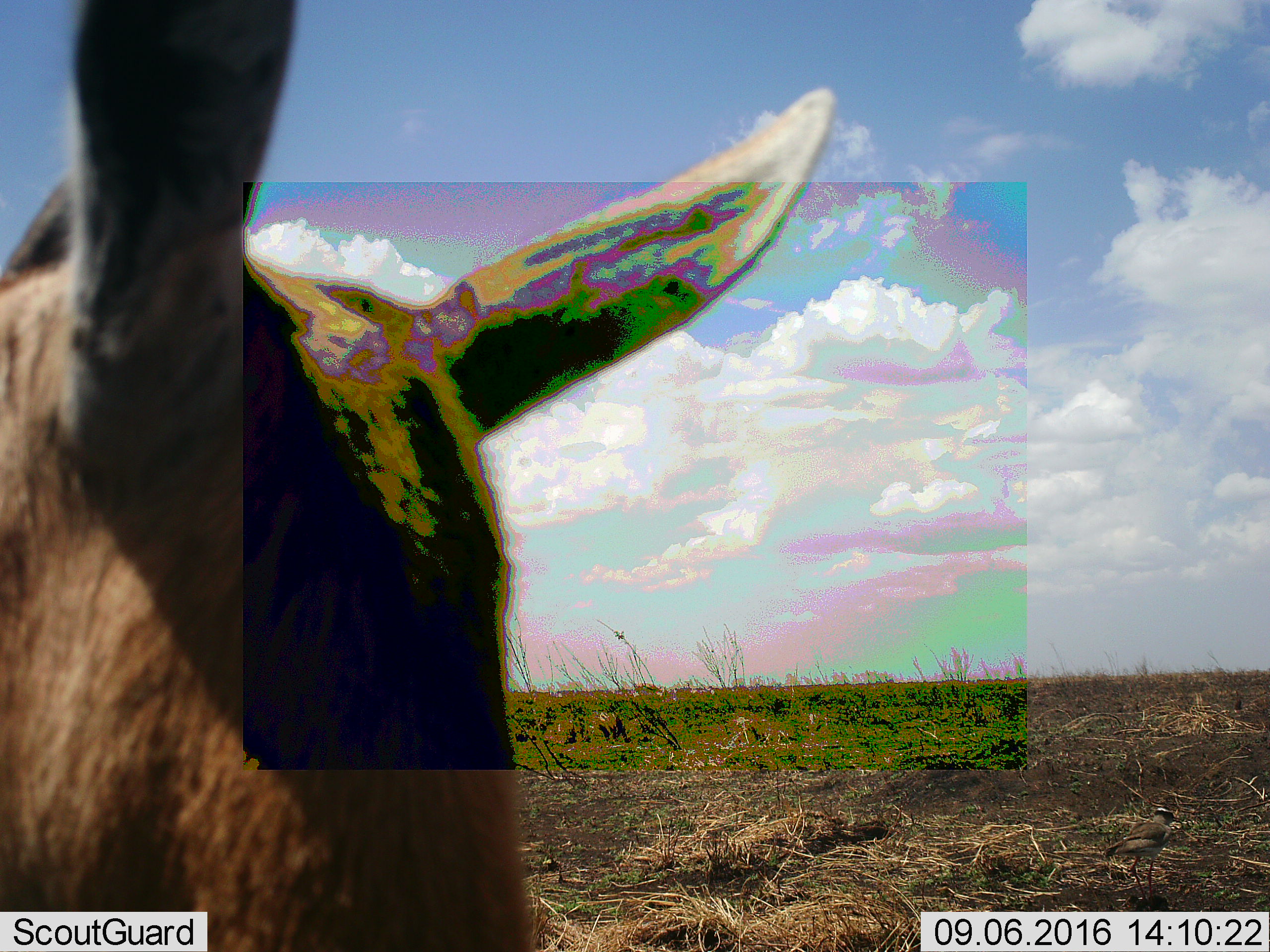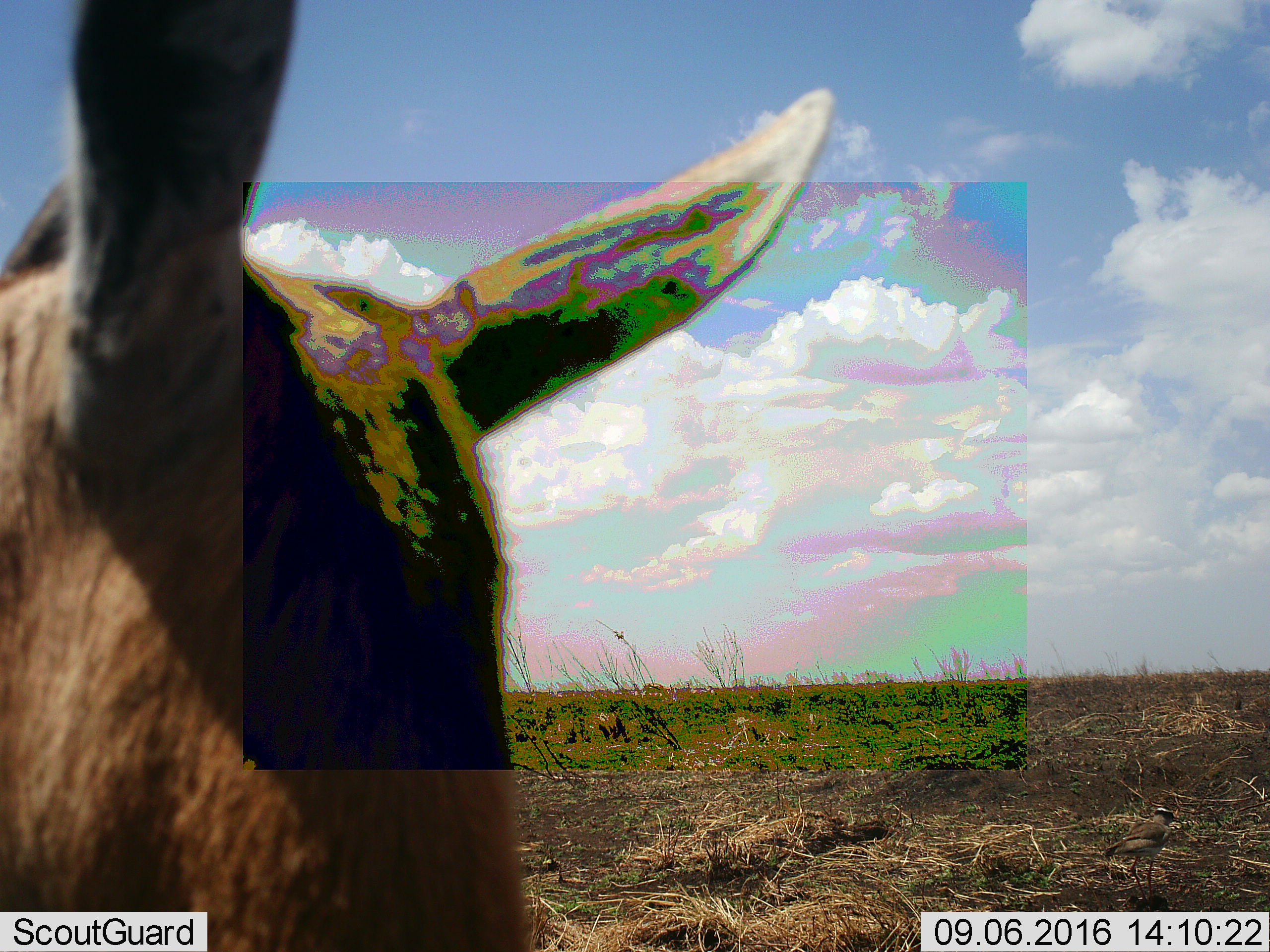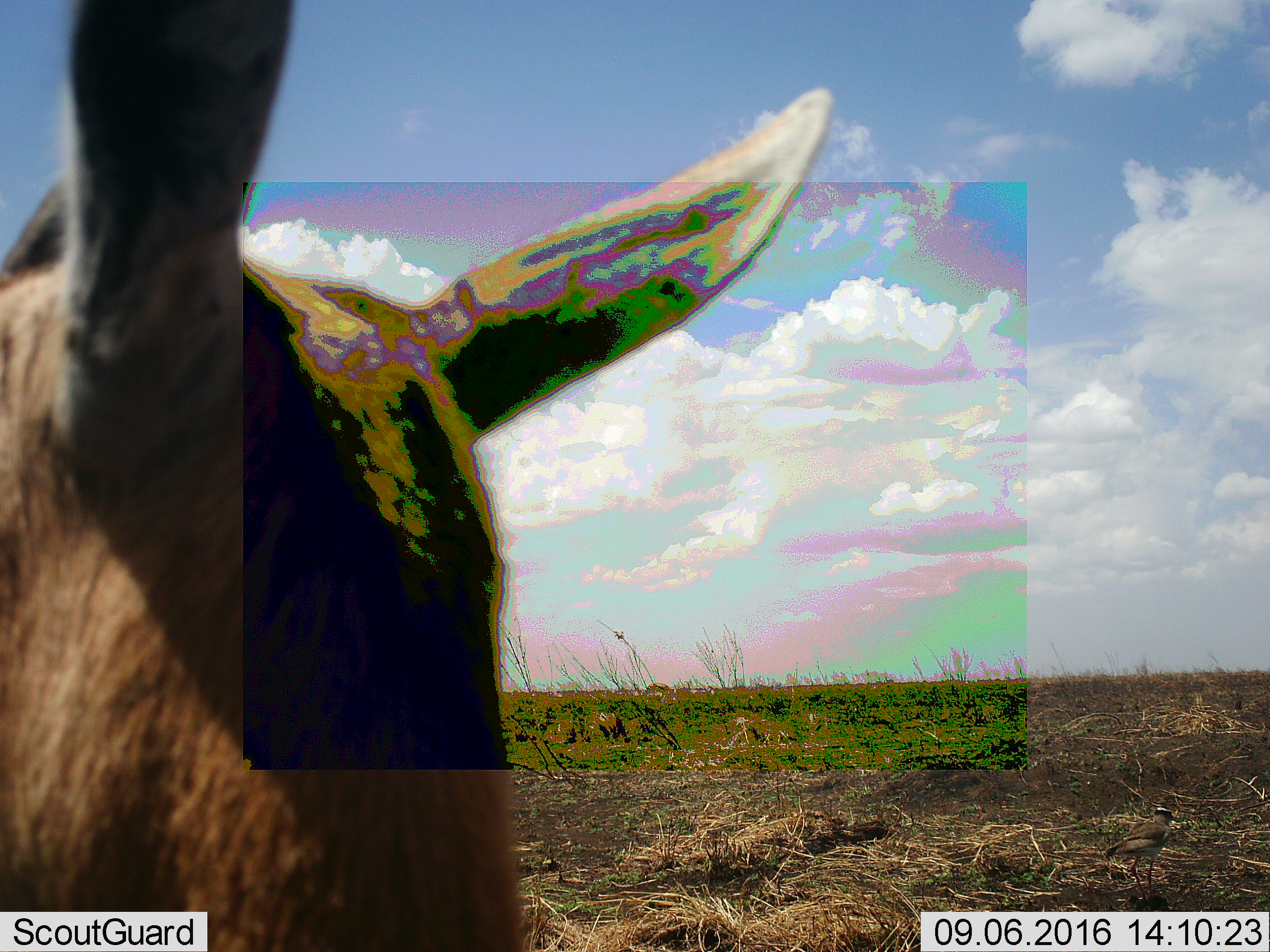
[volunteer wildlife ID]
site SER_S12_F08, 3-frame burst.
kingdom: Animalia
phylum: Chordata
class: Mammalia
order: Artiodactyla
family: Bovidae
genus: Eudorcas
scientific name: Eudorcas thomsonii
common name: thomson's gazelle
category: gazellethomsons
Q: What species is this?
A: Gazellethomsons (thomson's gazelle) (Eudorcas thomsonii).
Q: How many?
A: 1.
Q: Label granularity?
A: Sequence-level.